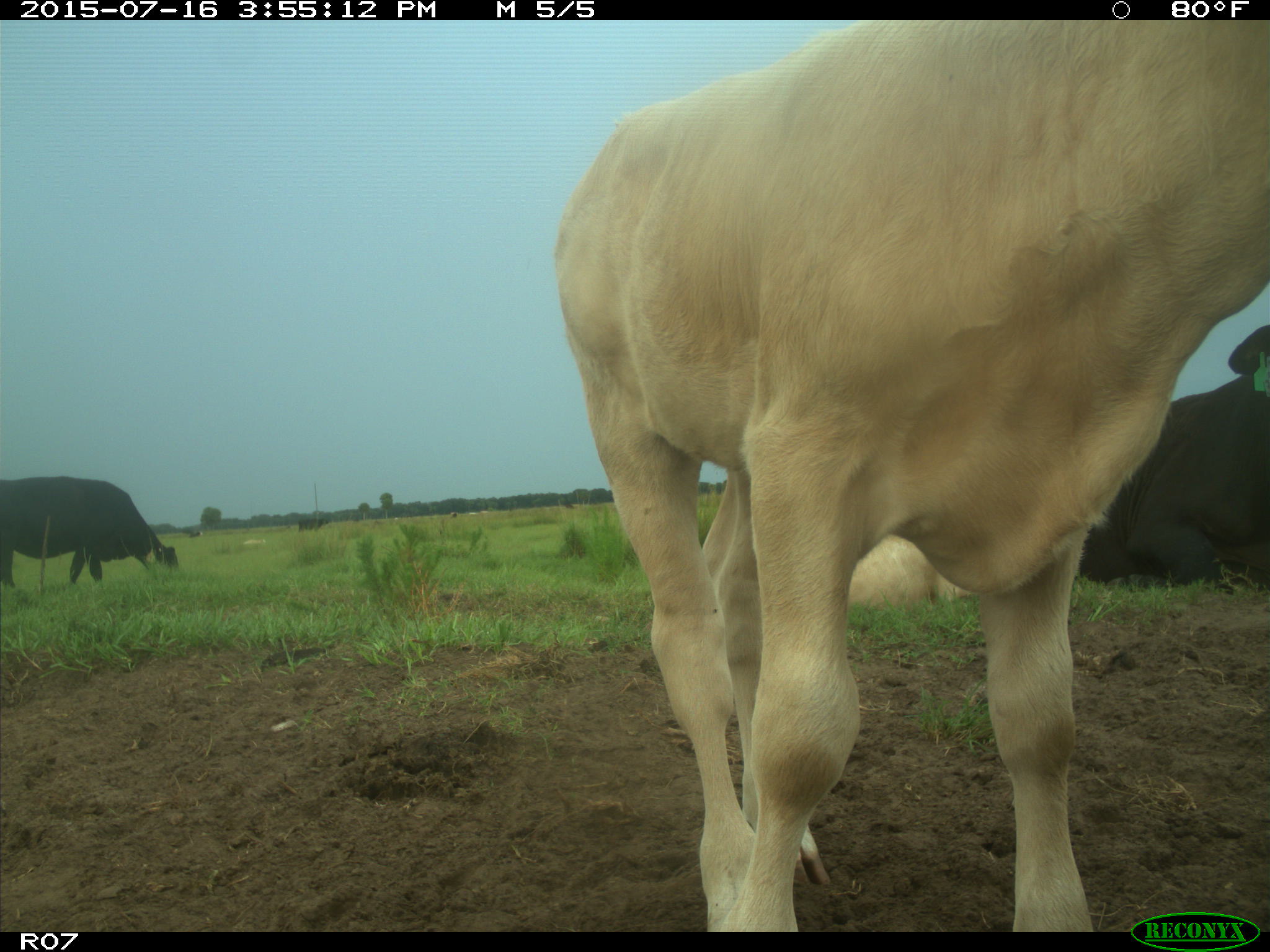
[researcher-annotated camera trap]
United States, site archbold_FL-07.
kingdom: Animalia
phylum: Chordata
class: Mammalia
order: Artiodactyla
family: Bovidae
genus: Bos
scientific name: Bos taurus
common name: domestic cow